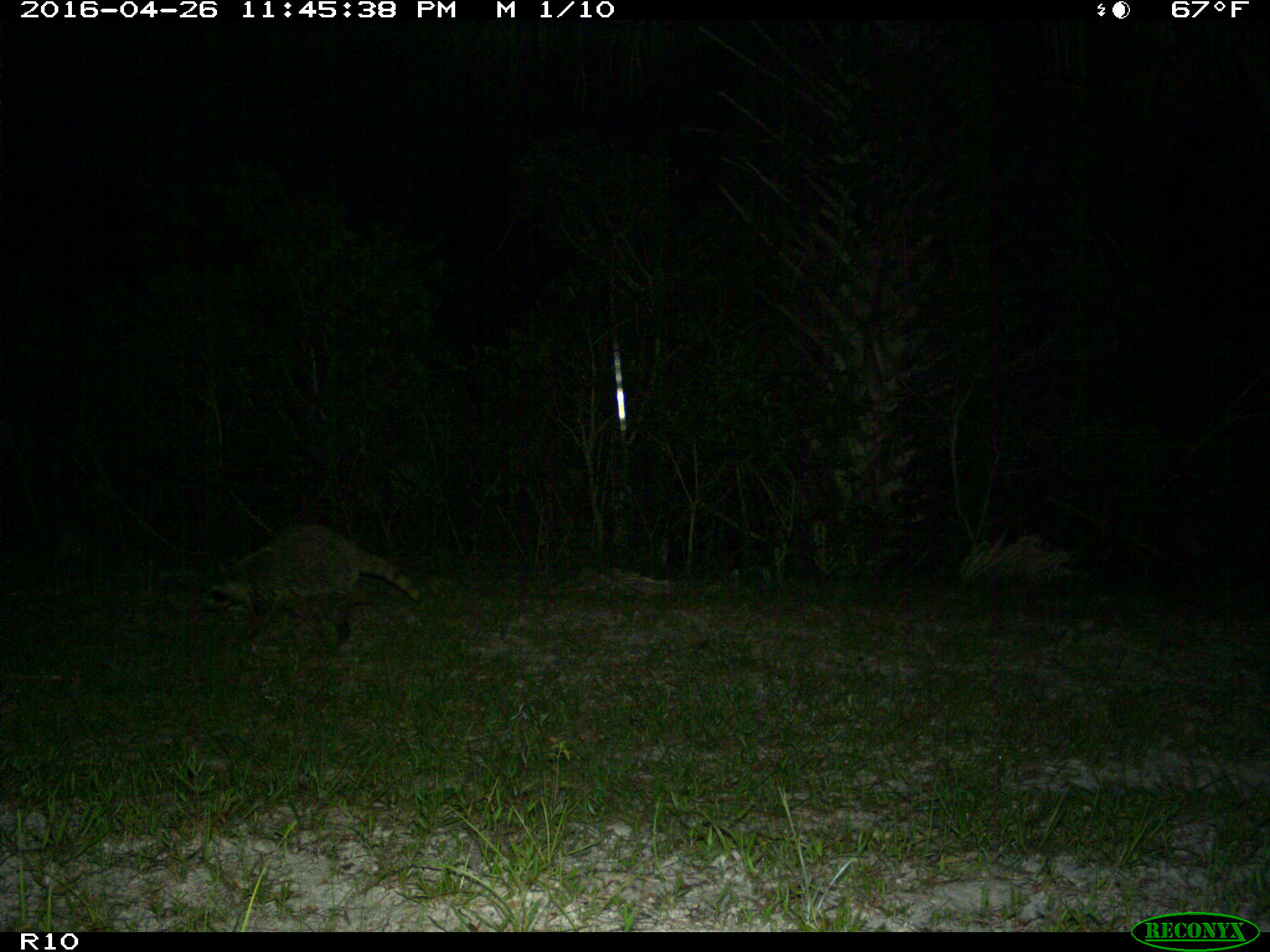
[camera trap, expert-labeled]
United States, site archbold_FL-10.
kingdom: Animalia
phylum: Chordata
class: Mammalia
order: Carnivora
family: Procyonidae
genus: Procyon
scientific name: Procyon lotor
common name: common raccoon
Procyon lotor (common raccoon).